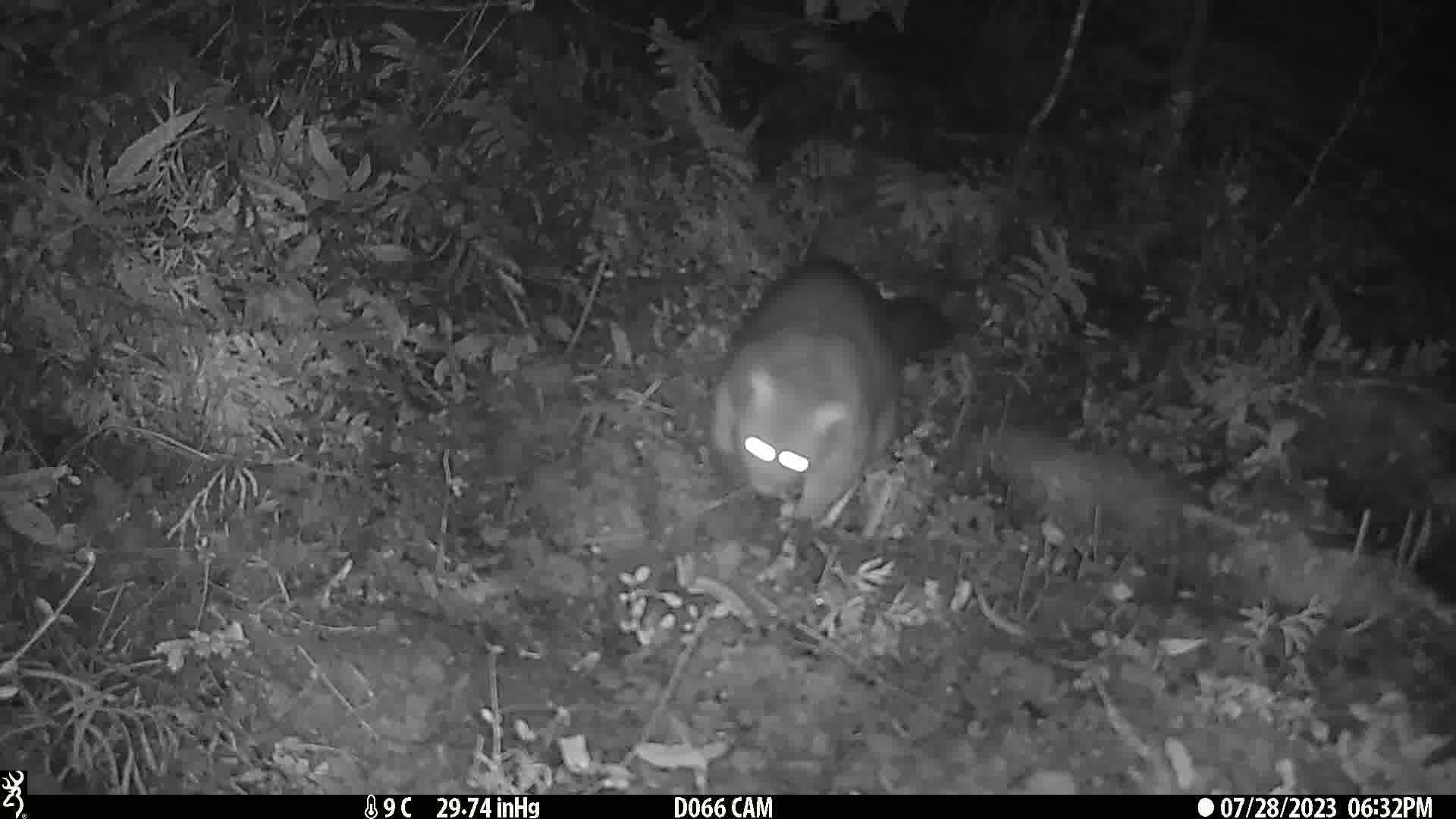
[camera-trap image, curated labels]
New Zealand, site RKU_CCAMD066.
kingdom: Animalia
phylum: Chordata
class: Mammalia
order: Diprotodontia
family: Phalangeridae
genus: Trichosurus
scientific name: Trichosurus vulpecula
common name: common brushtail possum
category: possum